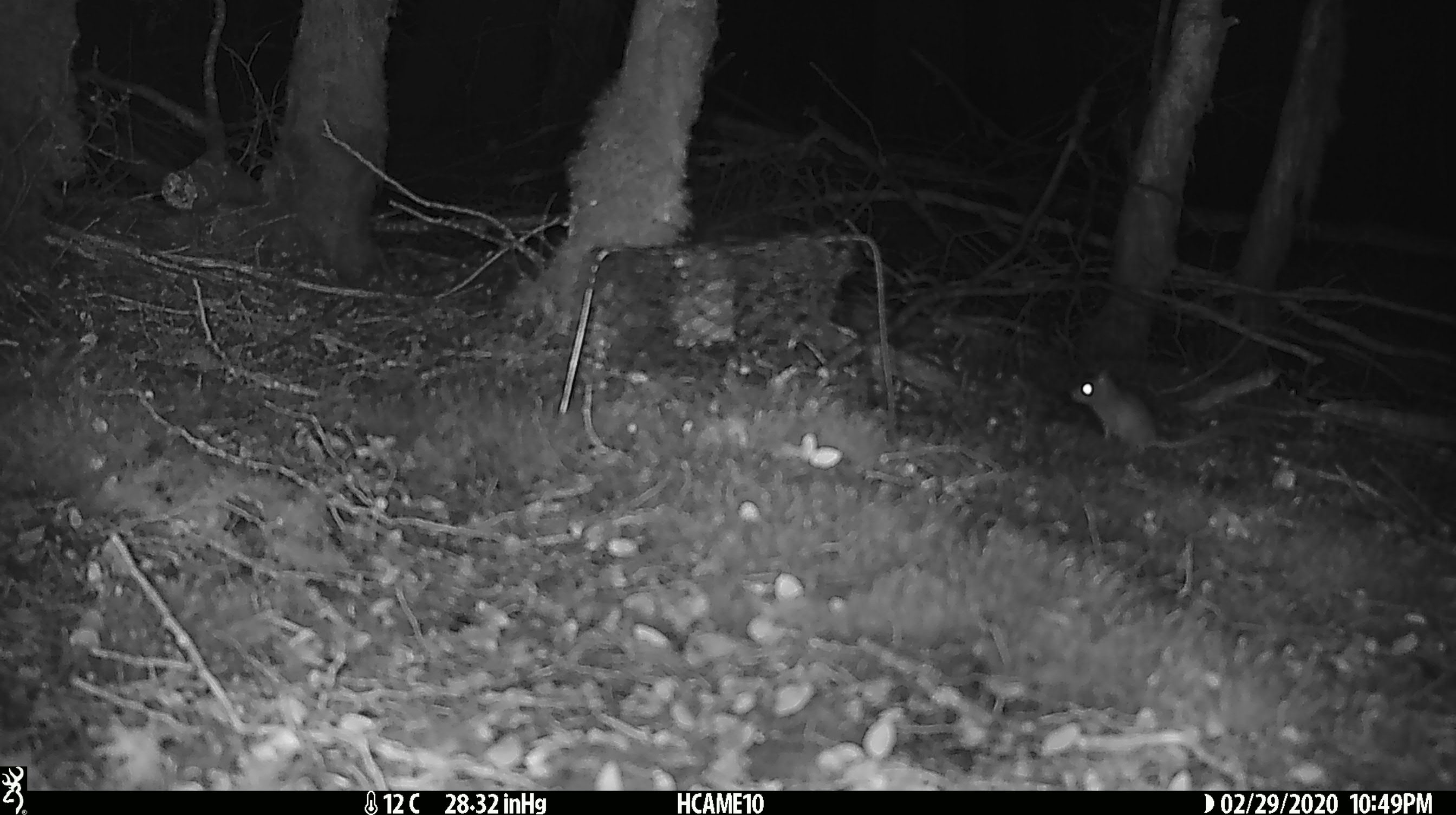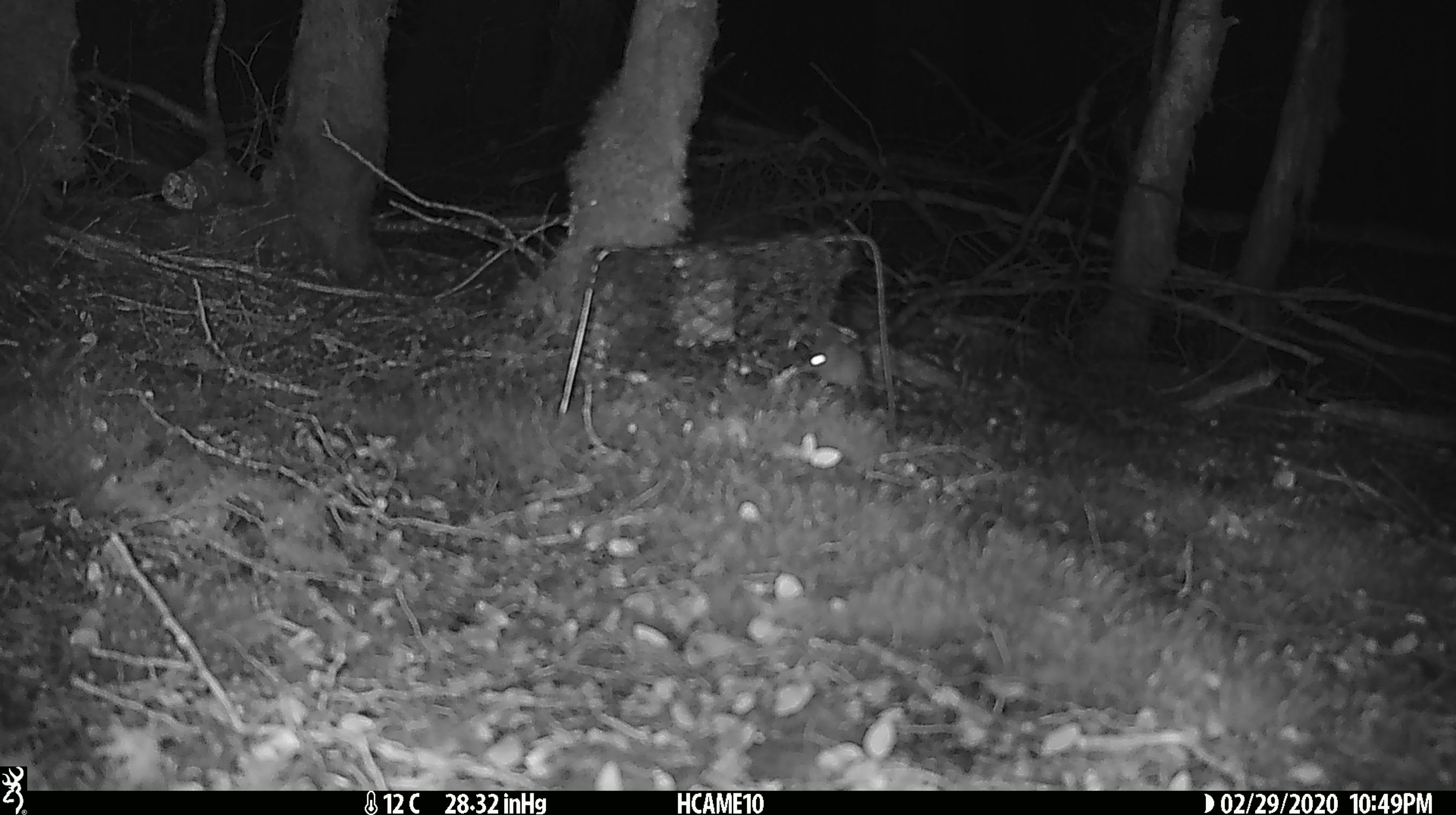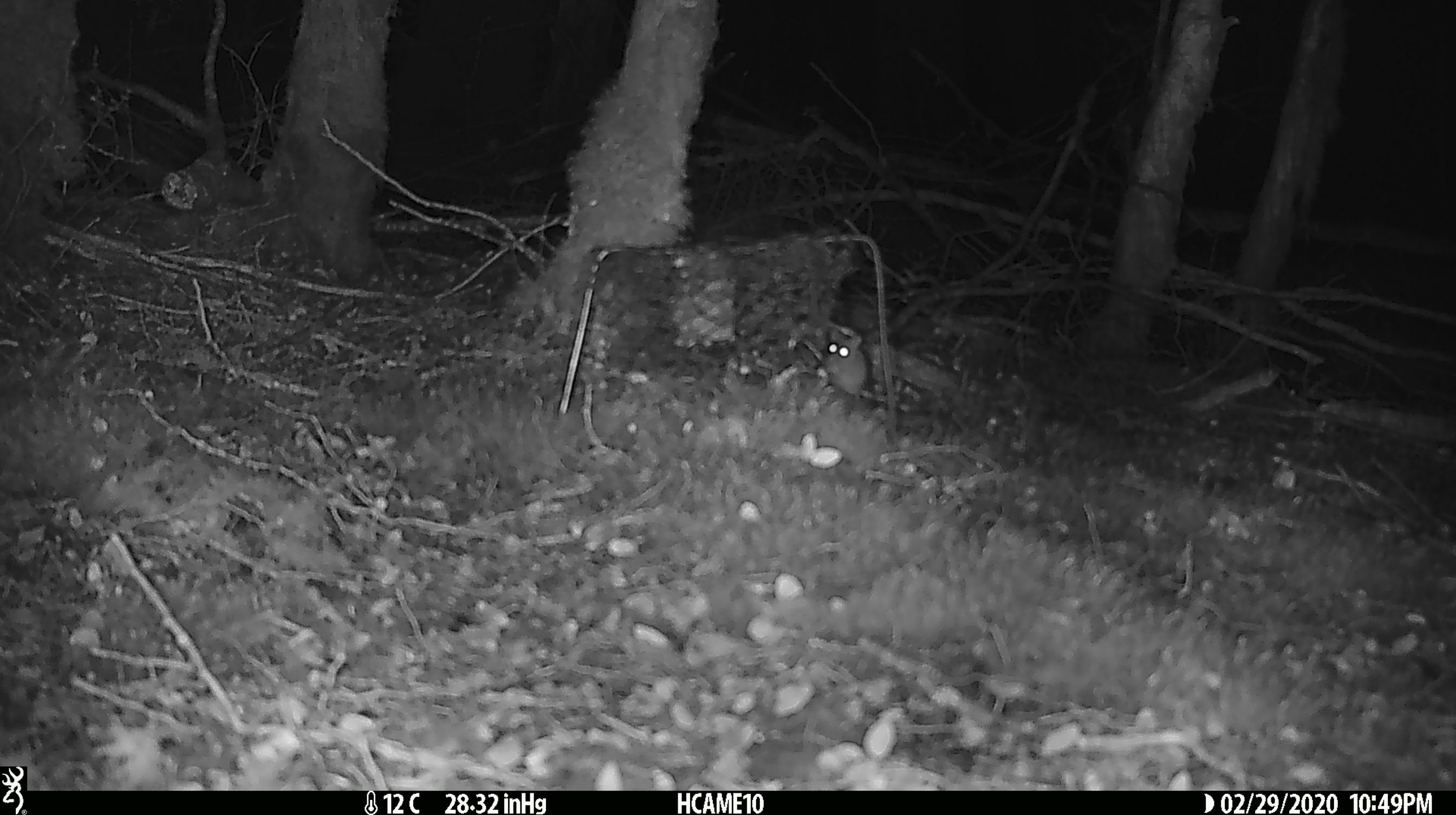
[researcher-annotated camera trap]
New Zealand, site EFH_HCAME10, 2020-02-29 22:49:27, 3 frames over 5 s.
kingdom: Animalia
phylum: Chordata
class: Mammalia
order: Rodentia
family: Muridae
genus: Mus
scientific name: Mus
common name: mouse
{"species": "mouse (Mus)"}